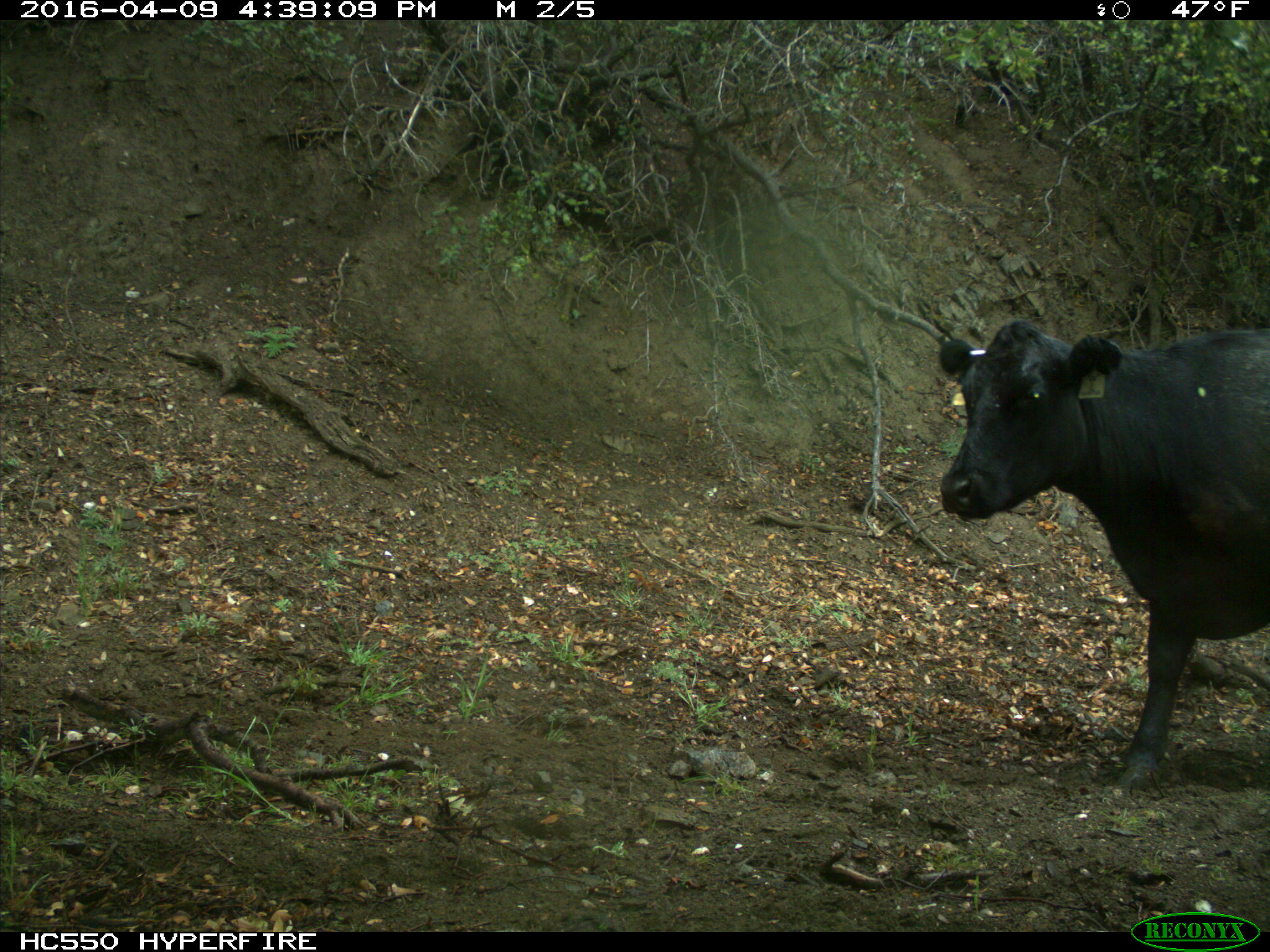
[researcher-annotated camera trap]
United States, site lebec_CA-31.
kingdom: Animalia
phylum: Chordata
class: Mammalia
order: Artiodactyla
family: Bovidae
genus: Bos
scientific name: Bos taurus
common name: domestic cow